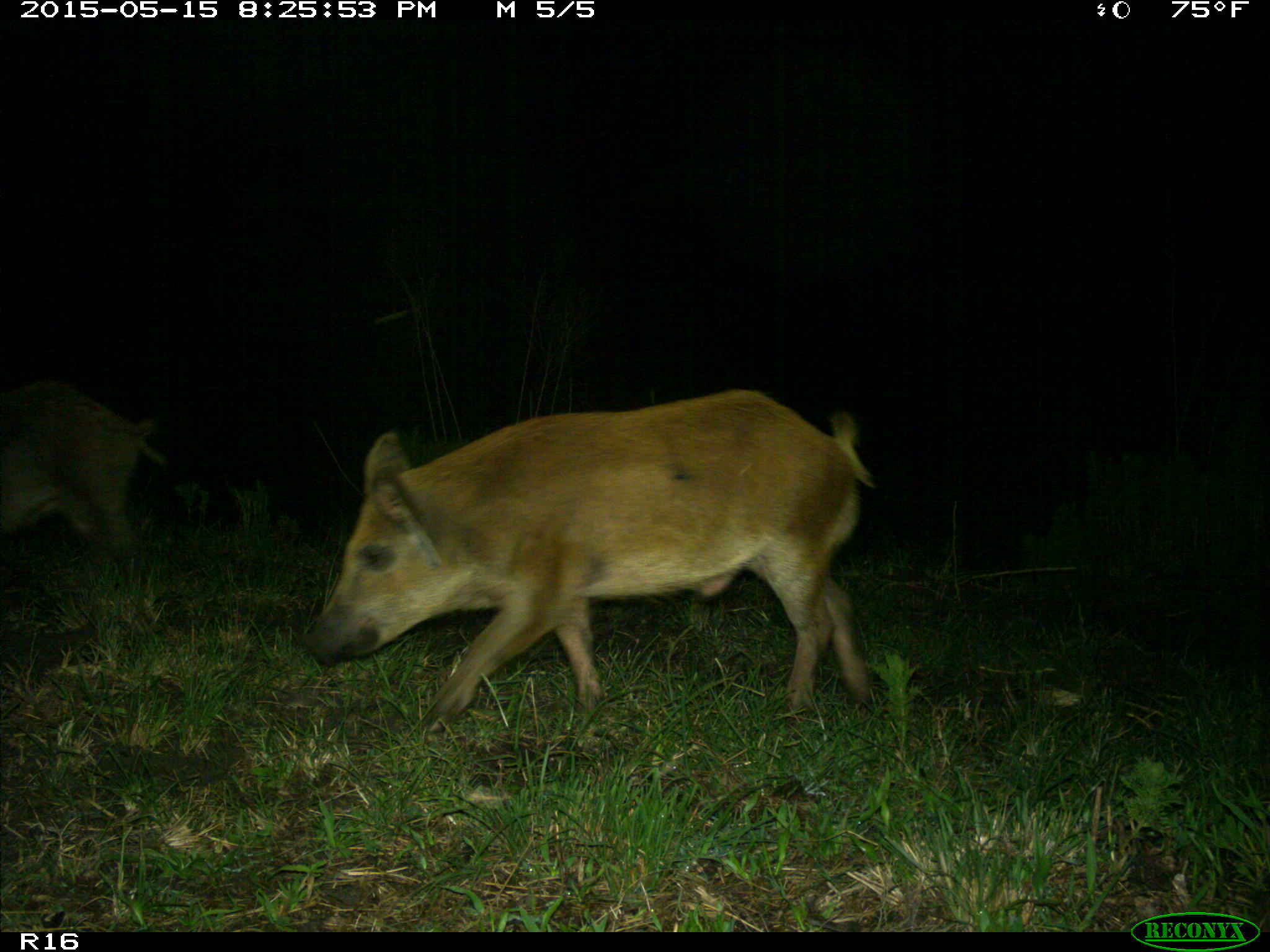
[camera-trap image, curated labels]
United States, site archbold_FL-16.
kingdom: Animalia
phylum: Chordata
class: Mammalia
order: Artiodactyla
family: Suidae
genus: Sus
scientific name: Sus scrofa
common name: wild boar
Sus scrofa (wild boar).